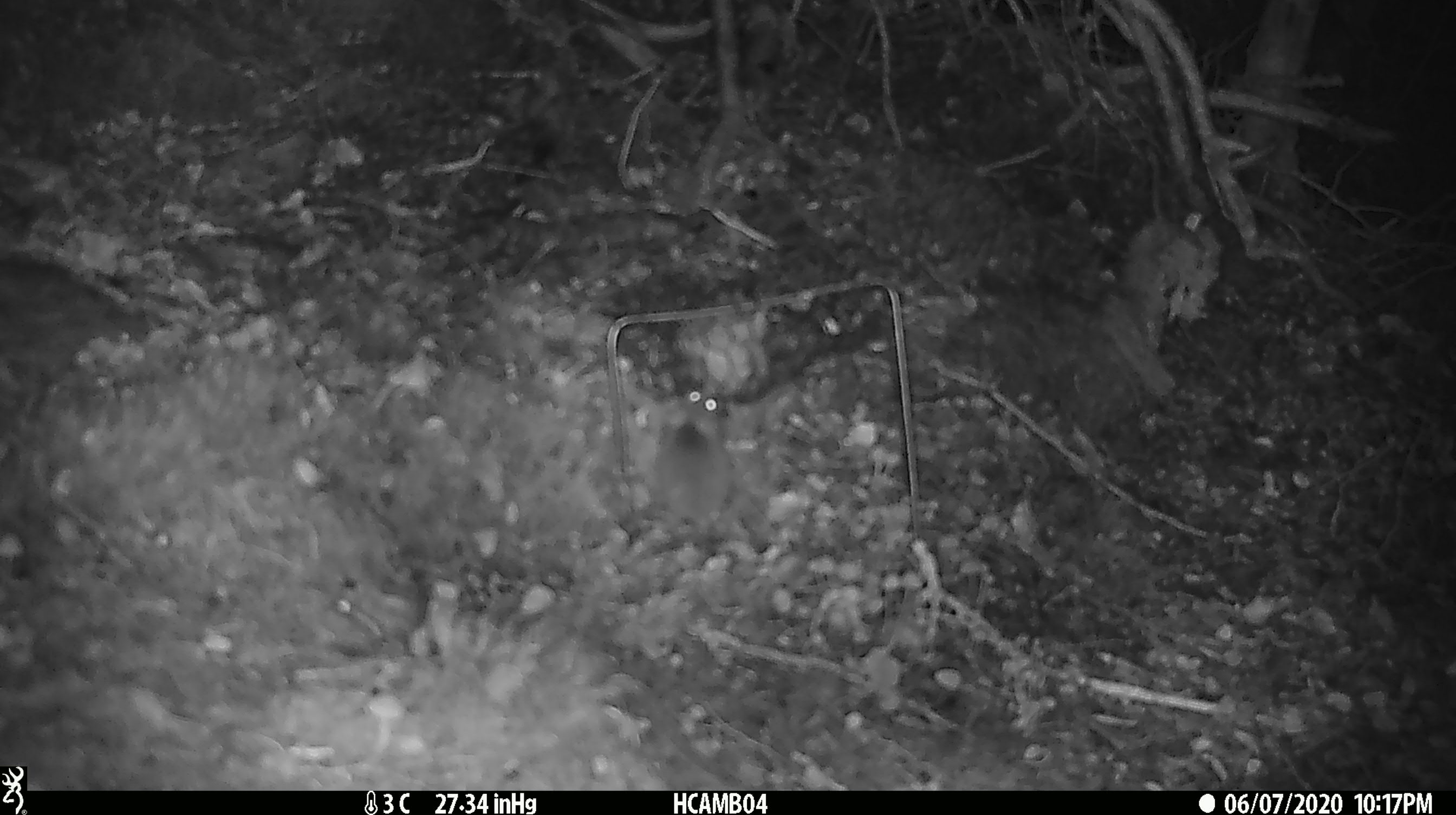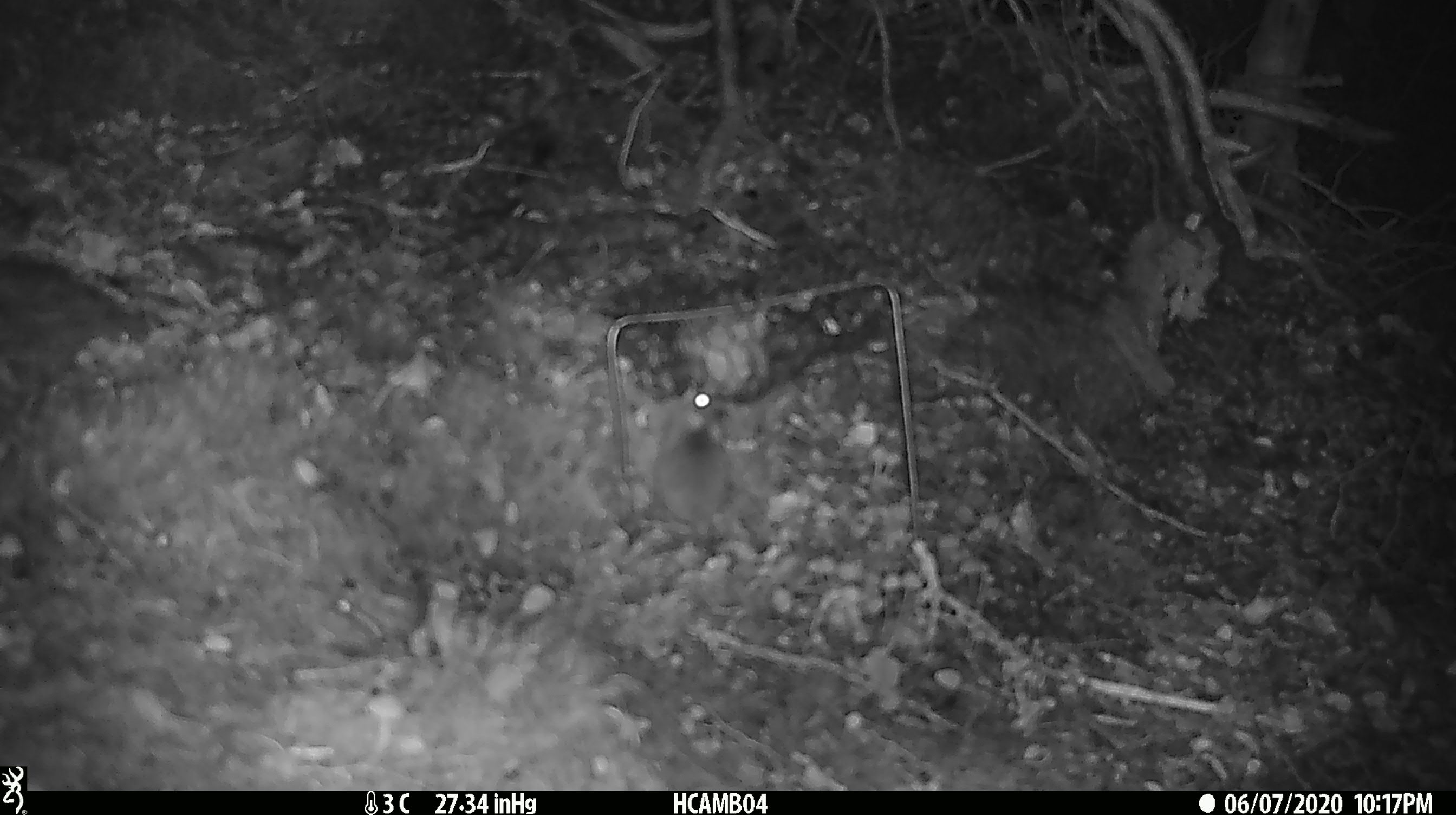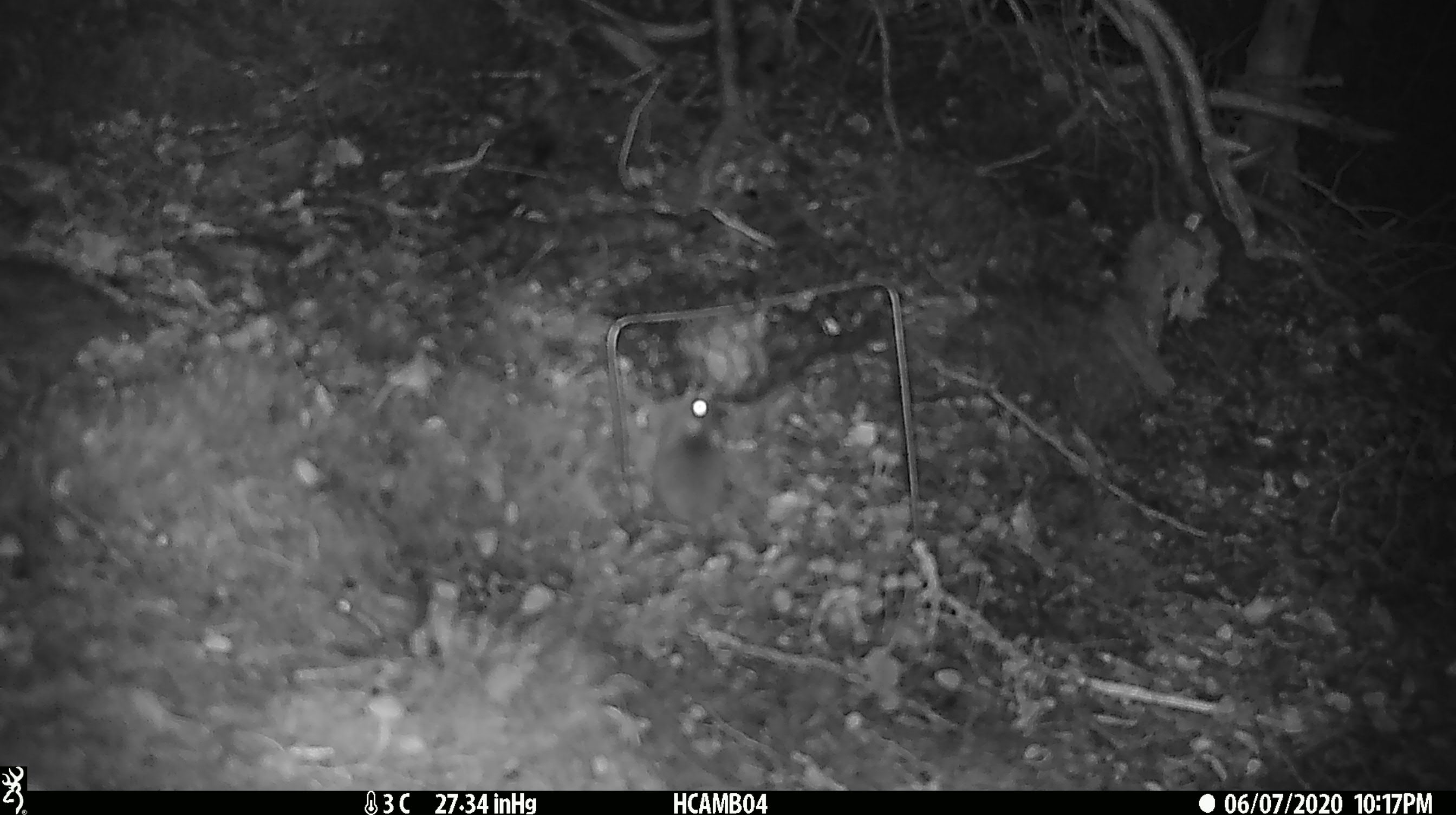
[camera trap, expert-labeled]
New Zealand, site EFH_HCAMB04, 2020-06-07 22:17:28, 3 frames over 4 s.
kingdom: Animalia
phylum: Chordata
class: Mammalia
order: Rodentia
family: Muridae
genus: Mus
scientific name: Mus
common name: mouse